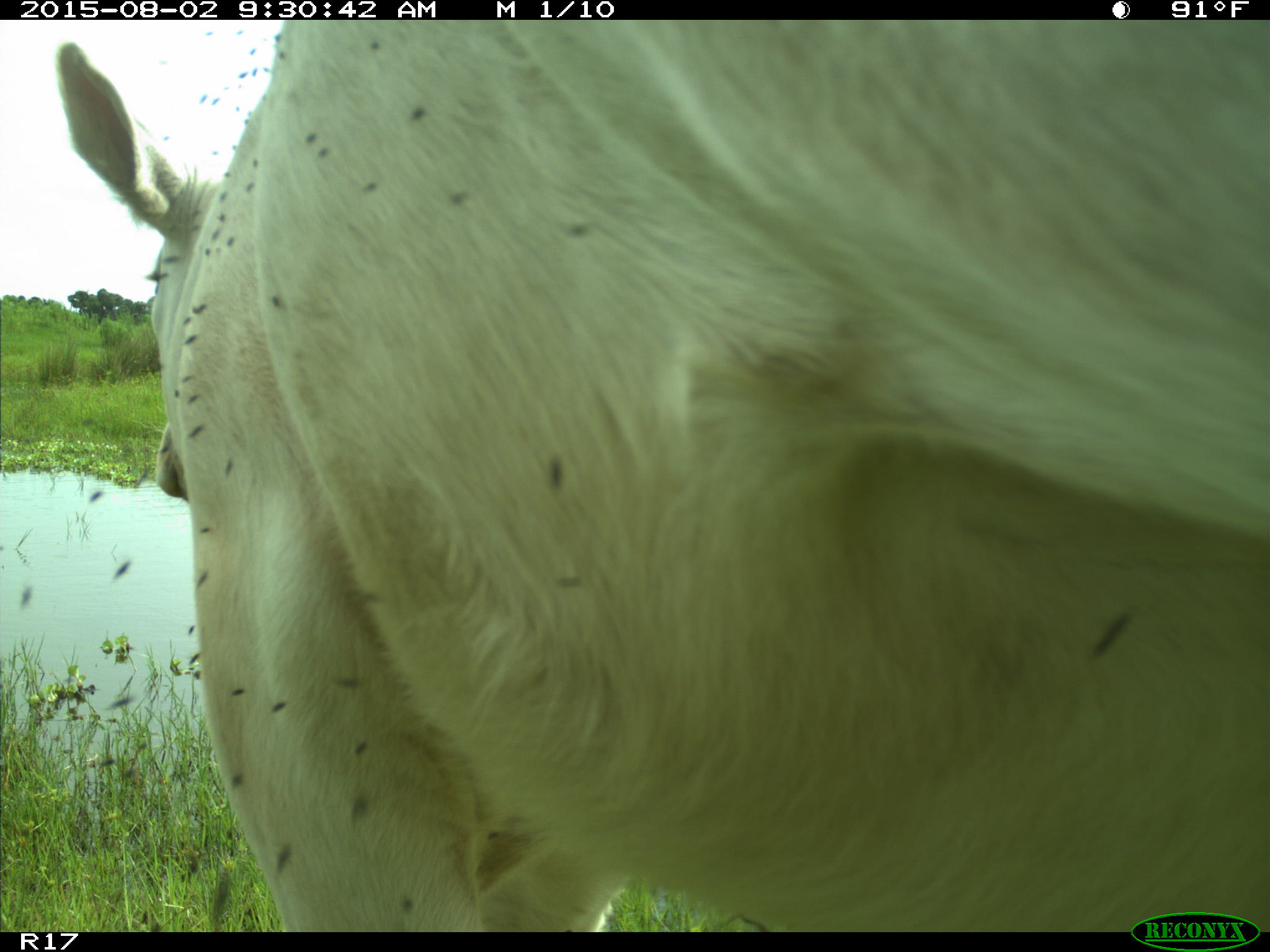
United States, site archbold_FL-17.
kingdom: Animalia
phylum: Chordata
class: Mammalia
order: Artiodactyla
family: Bovidae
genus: Bos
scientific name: Bos taurus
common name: domestic cow